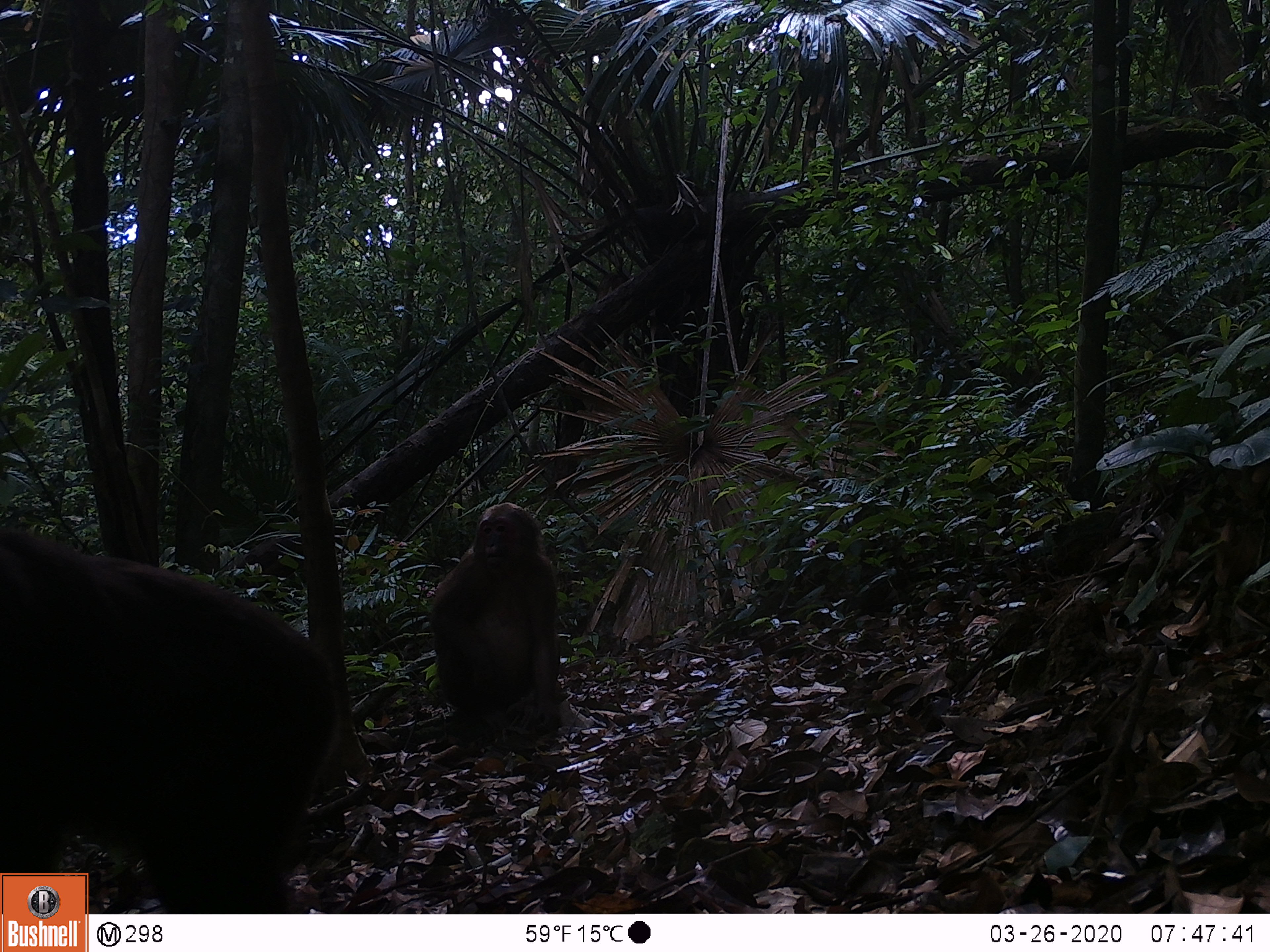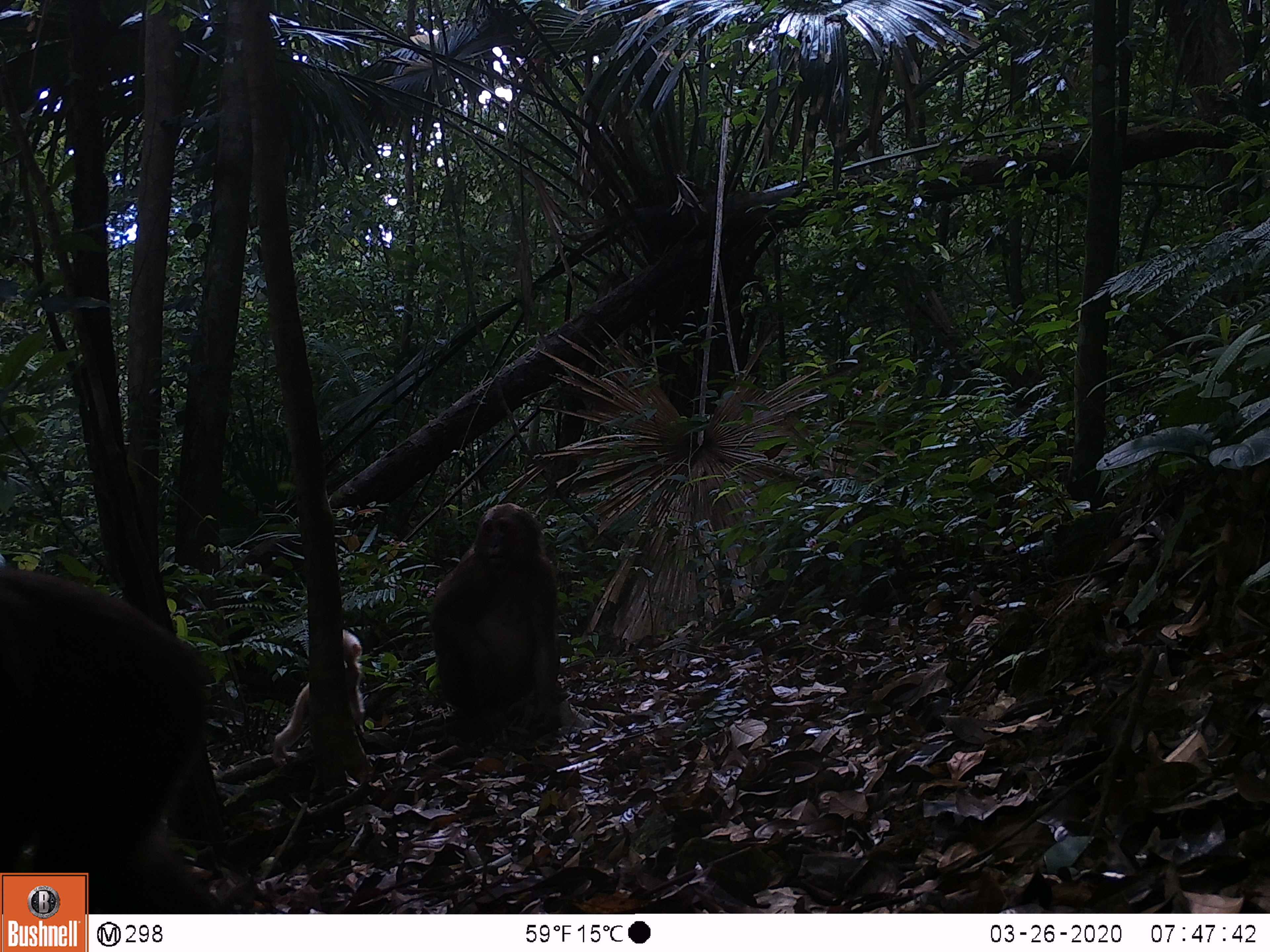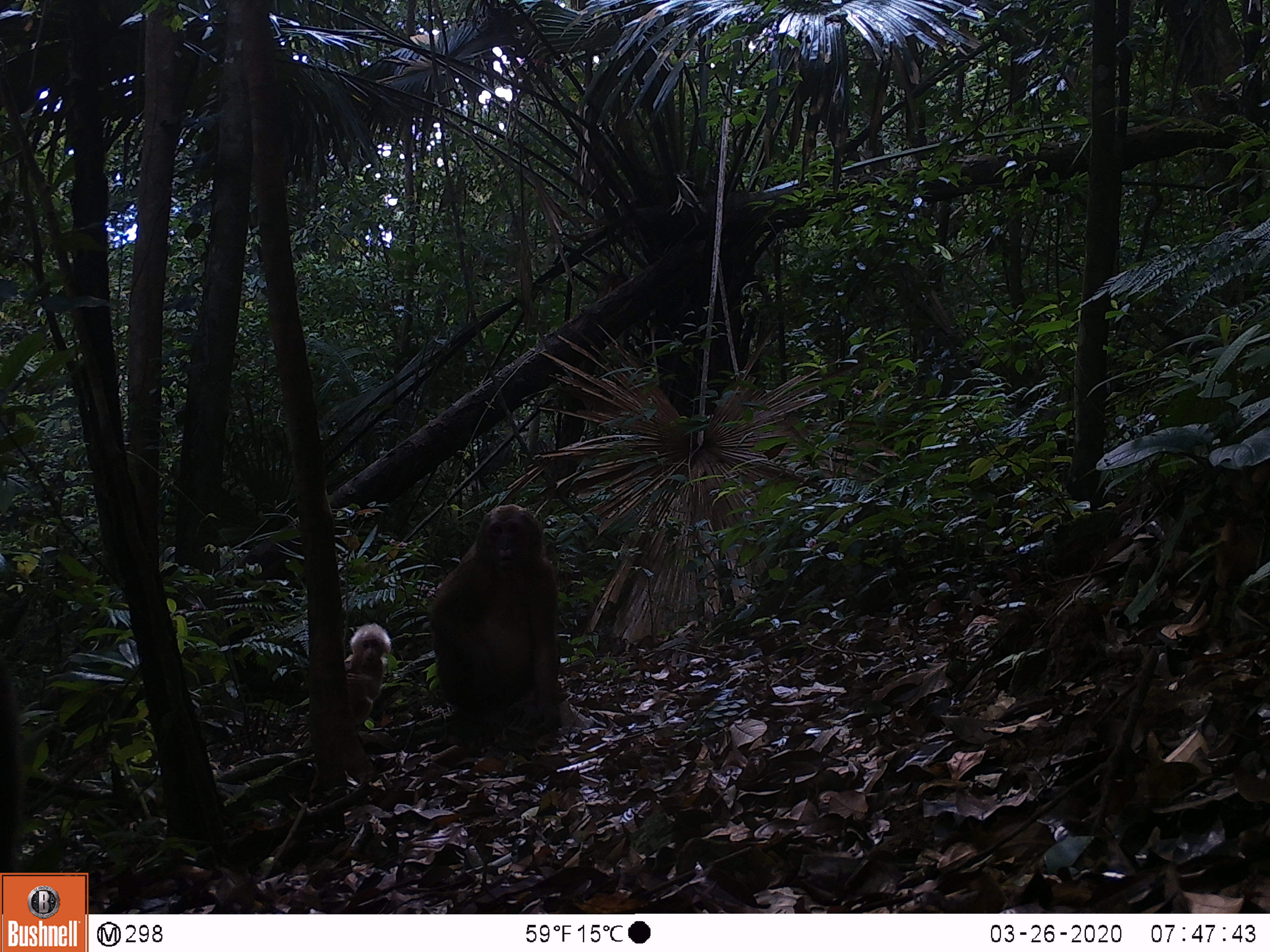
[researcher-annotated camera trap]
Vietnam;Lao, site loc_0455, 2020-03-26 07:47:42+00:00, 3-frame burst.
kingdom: Animalia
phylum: Chordata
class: Mammalia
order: Primates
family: Cercopithecidae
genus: Macaca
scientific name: Macaca arctoides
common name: stump-tailed macaque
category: stump tailed macaque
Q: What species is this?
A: Stump tailed macaque (stump-tailed macaque) (Macaca arctoides).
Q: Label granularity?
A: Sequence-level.